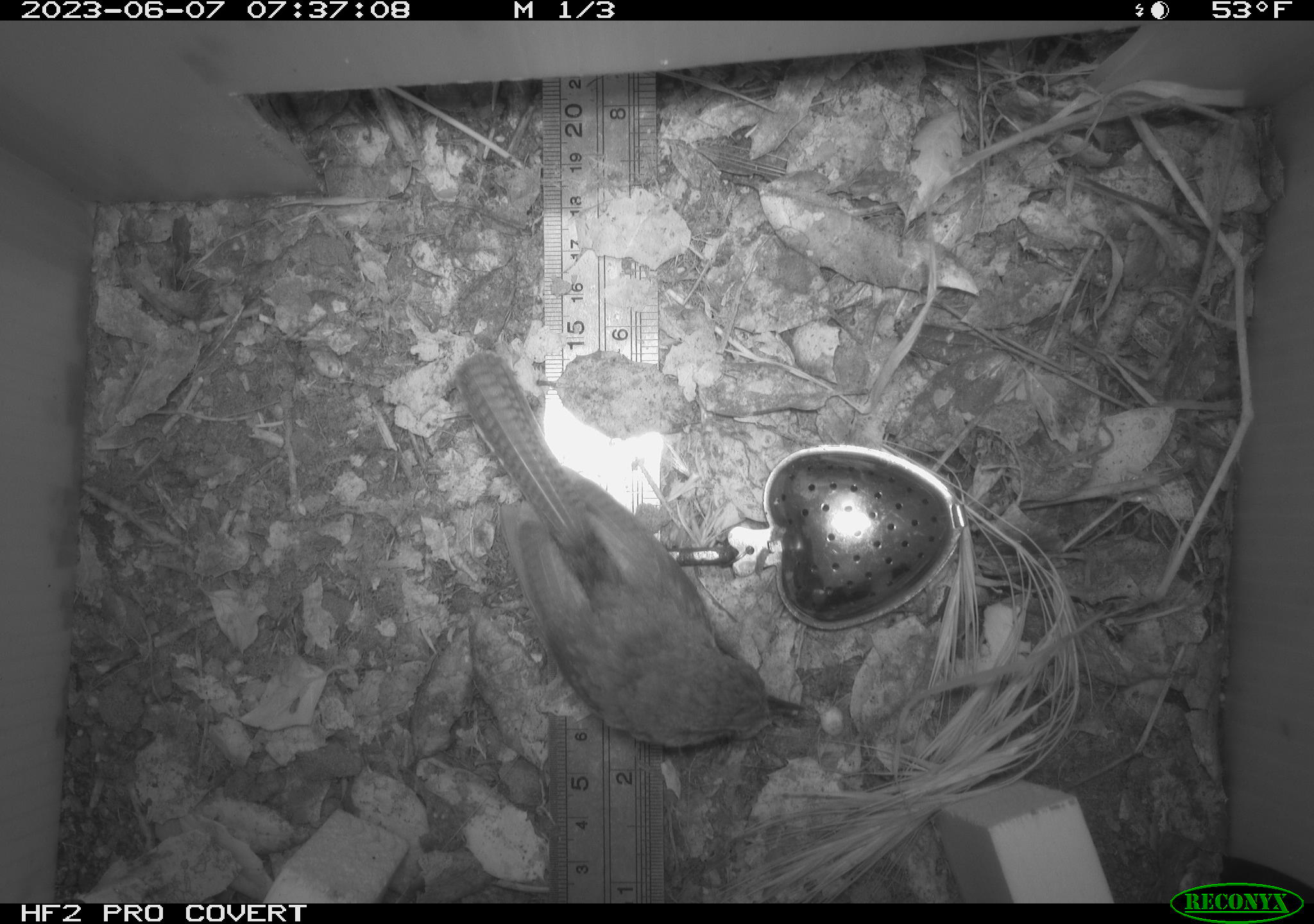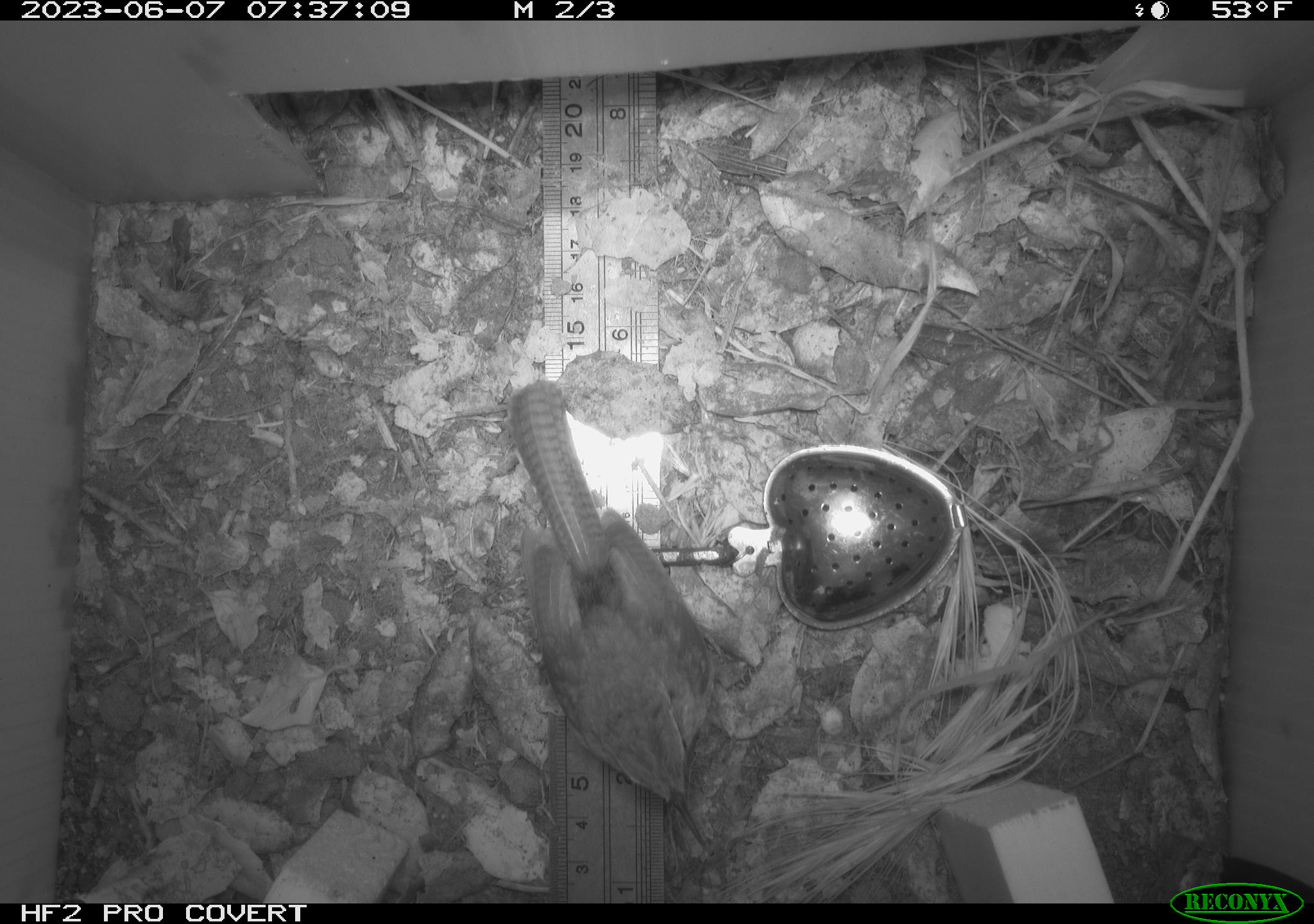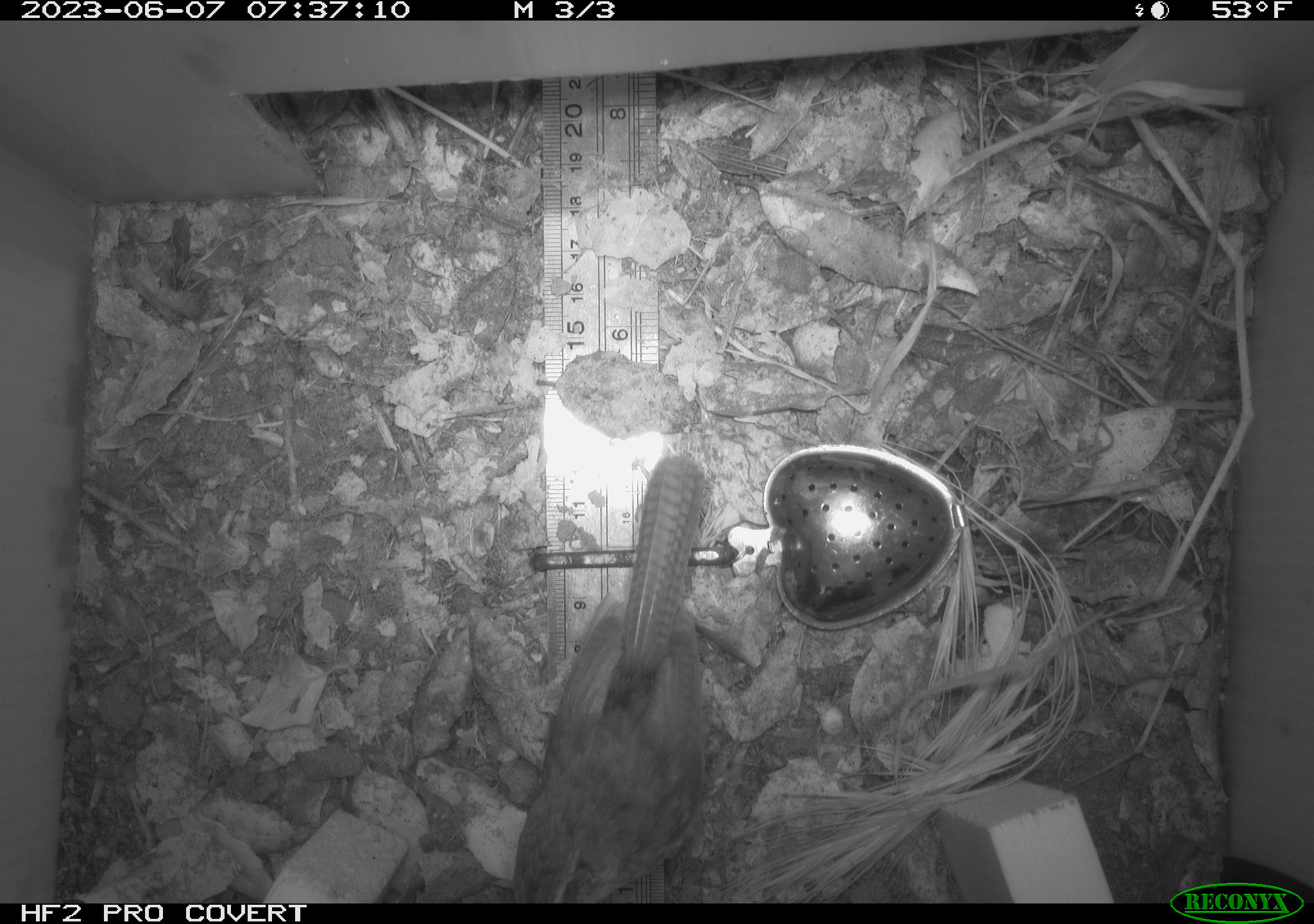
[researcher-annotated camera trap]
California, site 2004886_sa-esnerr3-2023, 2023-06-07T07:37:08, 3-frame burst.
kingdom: Animalia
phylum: Chordata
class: Aves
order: Passeriformes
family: Troglodytidae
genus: Thryomanes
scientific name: Thryomanes bewickii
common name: bewick's wren